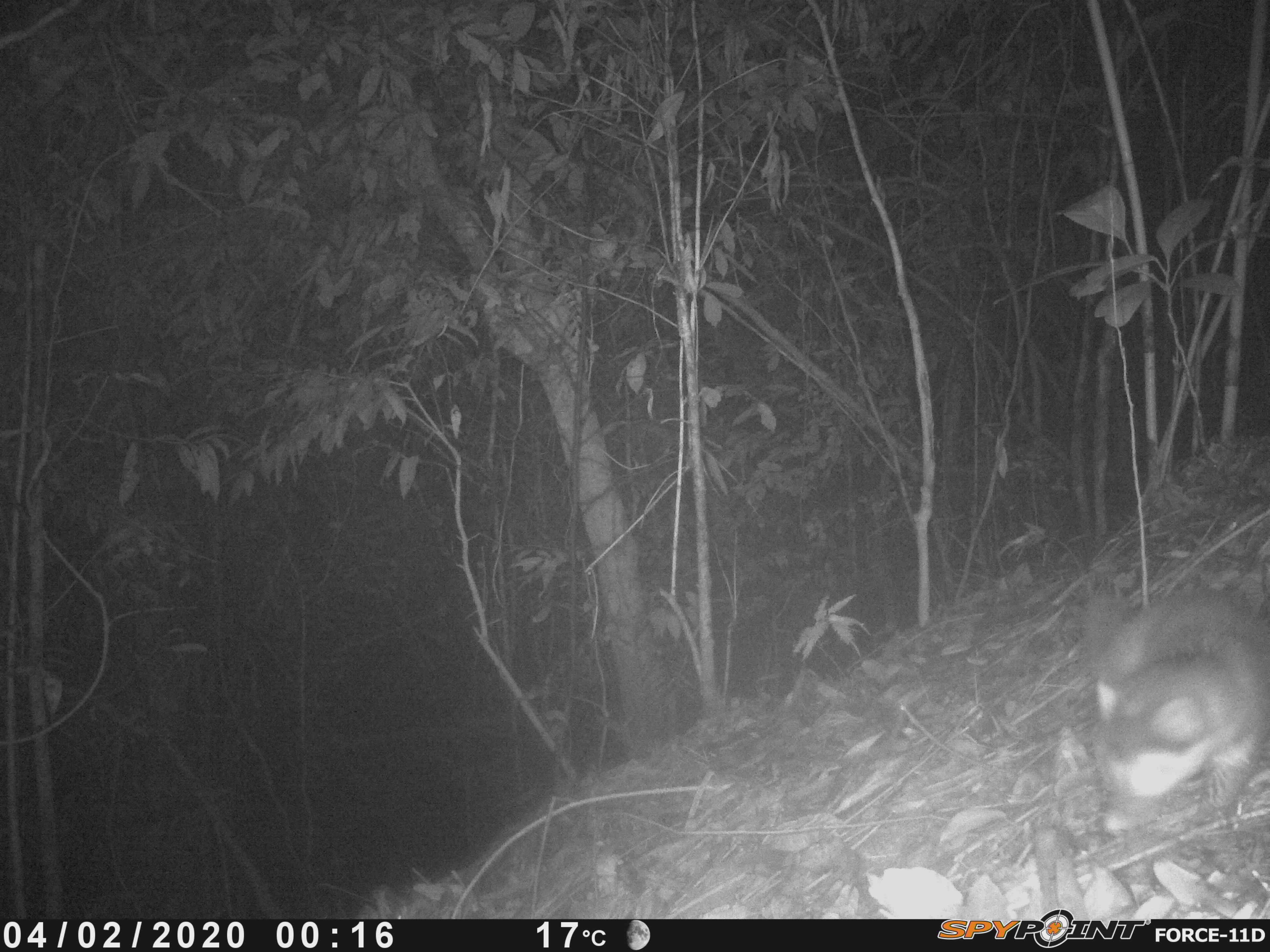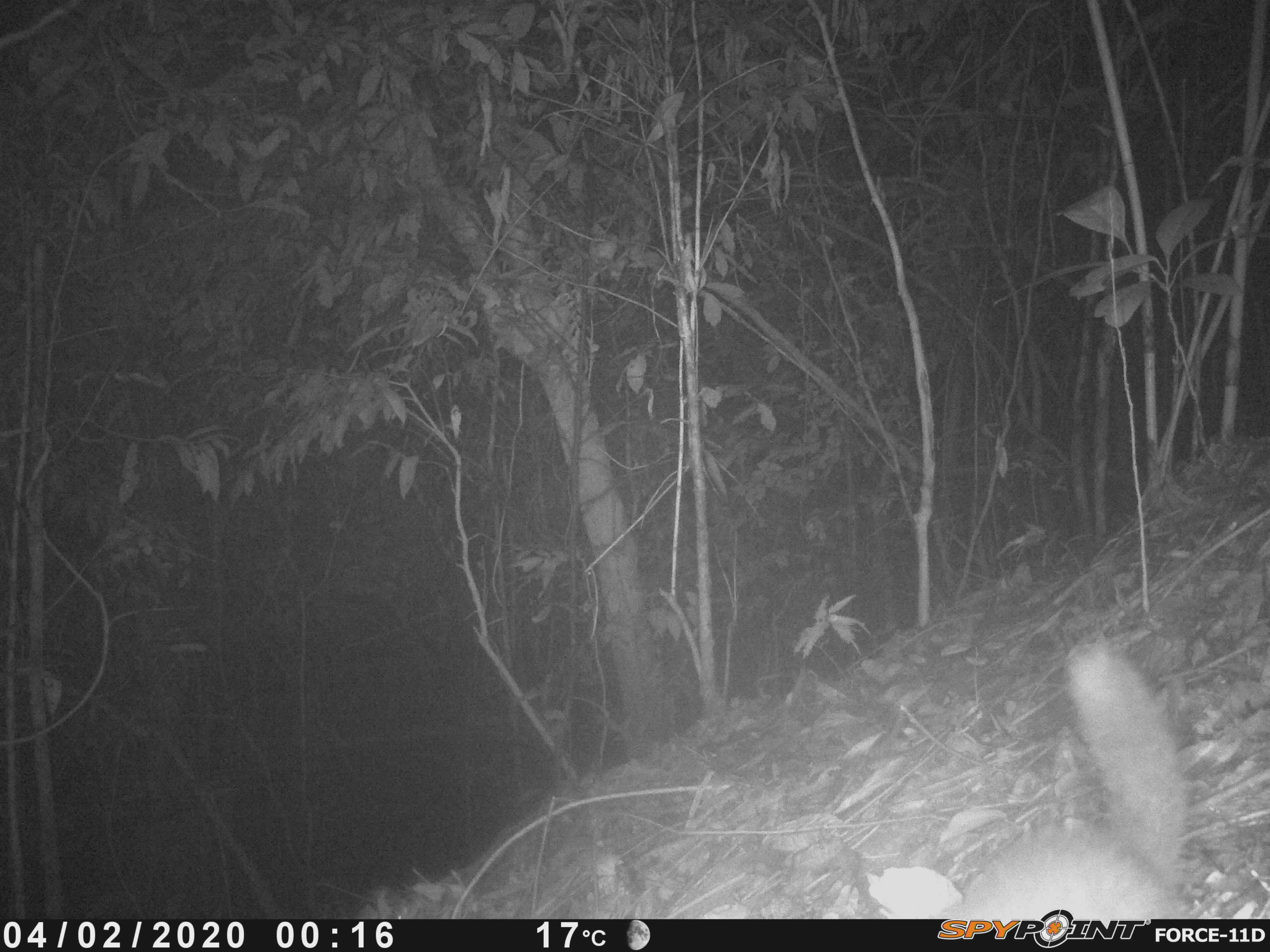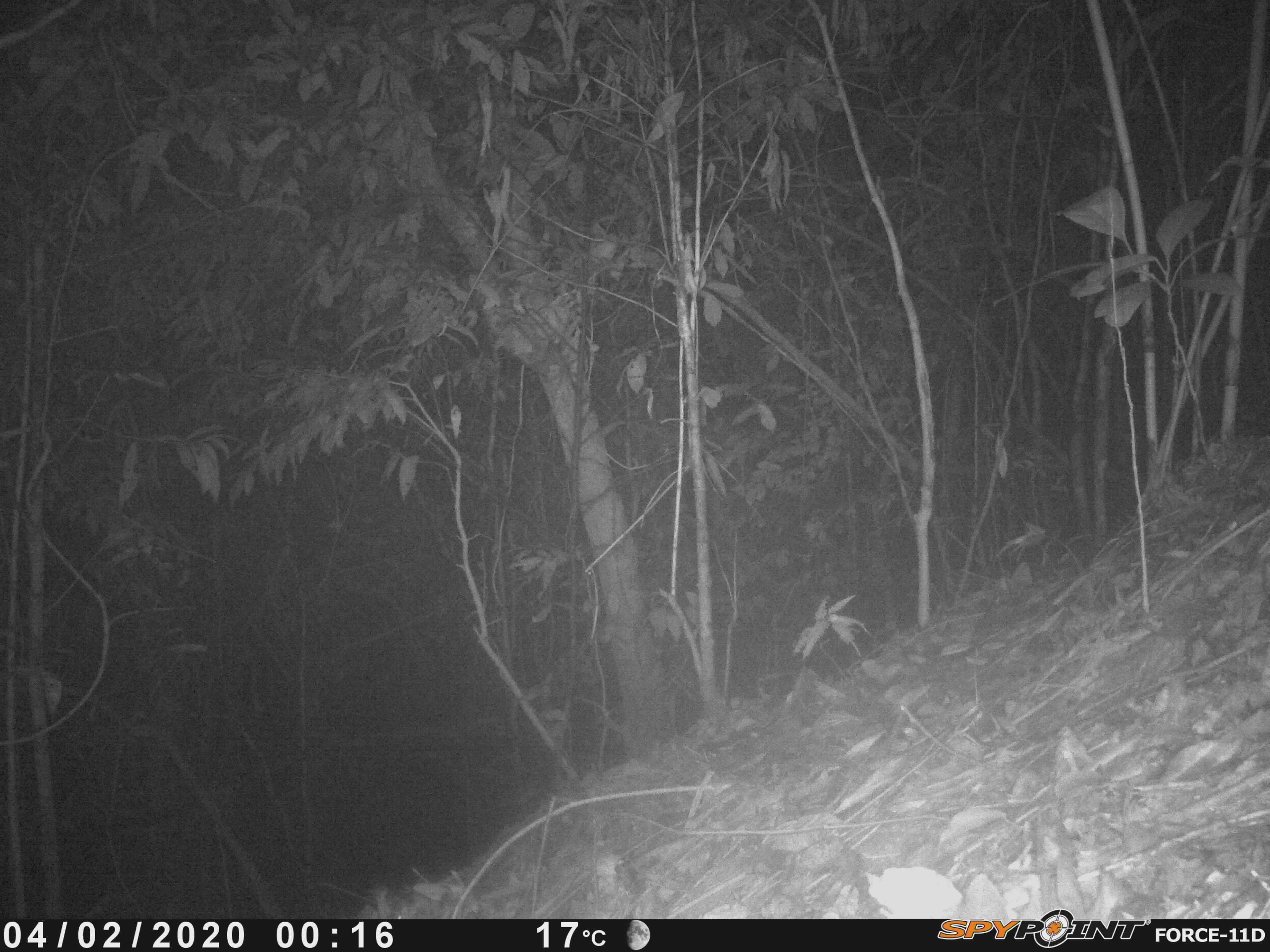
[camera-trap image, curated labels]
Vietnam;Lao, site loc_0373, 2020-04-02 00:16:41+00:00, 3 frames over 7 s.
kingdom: Animalia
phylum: Chordata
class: Mammalia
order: Carnivora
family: Mustelidae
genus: Melogale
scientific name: Melogale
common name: ferret badger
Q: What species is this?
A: Ferret badger (Melogale).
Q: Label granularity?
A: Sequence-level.